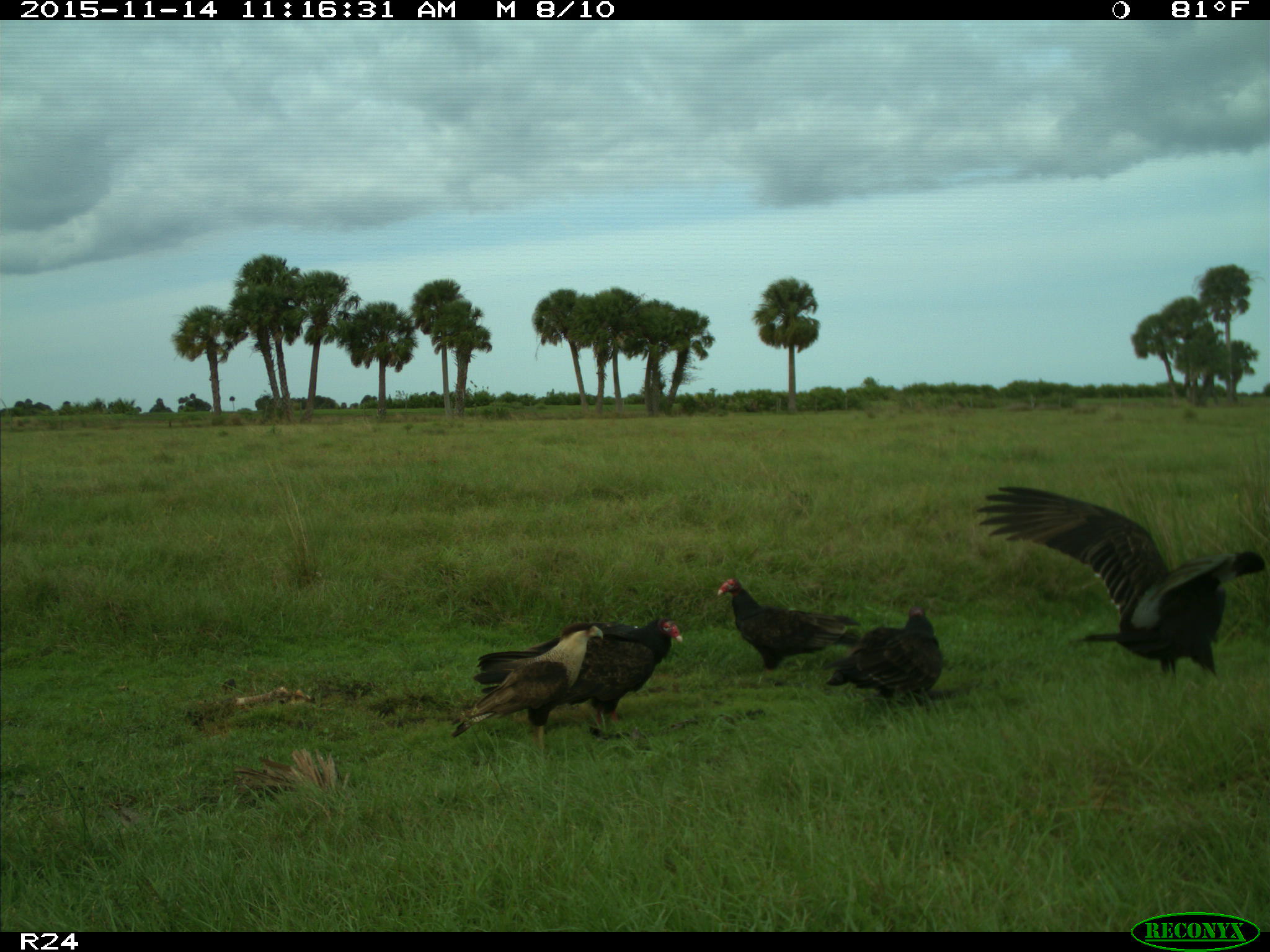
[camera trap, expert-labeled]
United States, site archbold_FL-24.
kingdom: Animalia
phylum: Chordata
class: Aves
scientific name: Aves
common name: birds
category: unidentified bird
Unidentified bird (birds) (Aves).